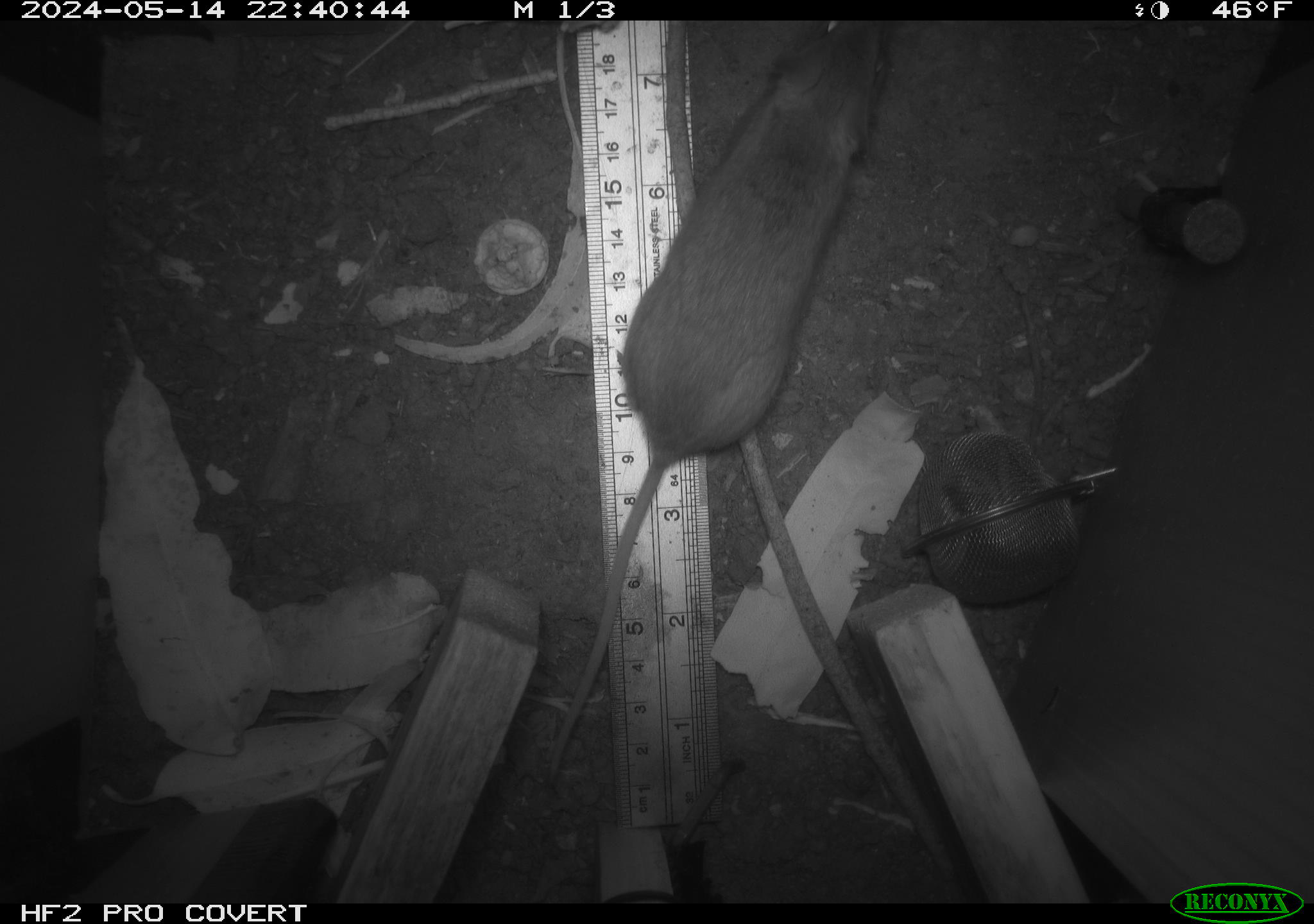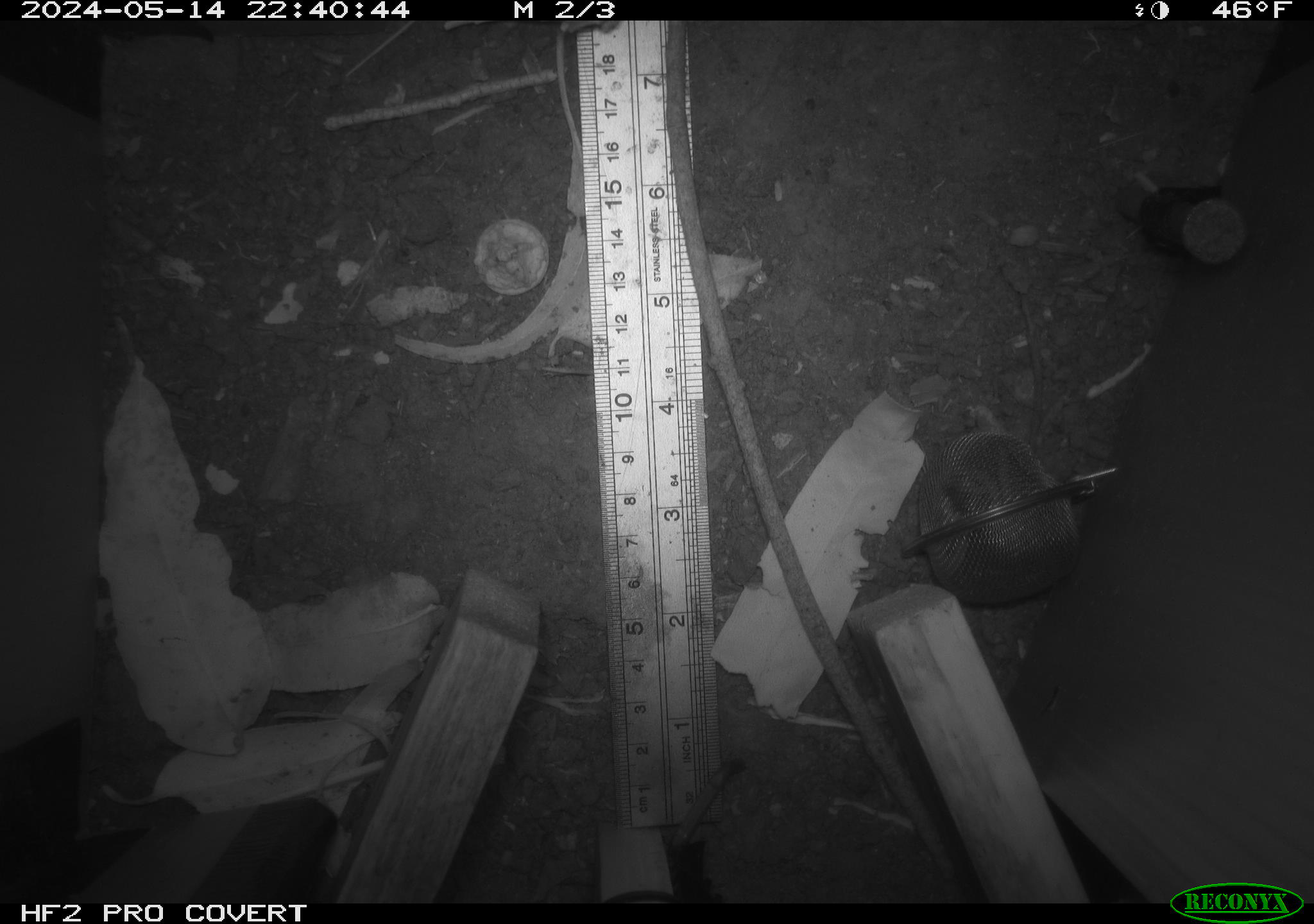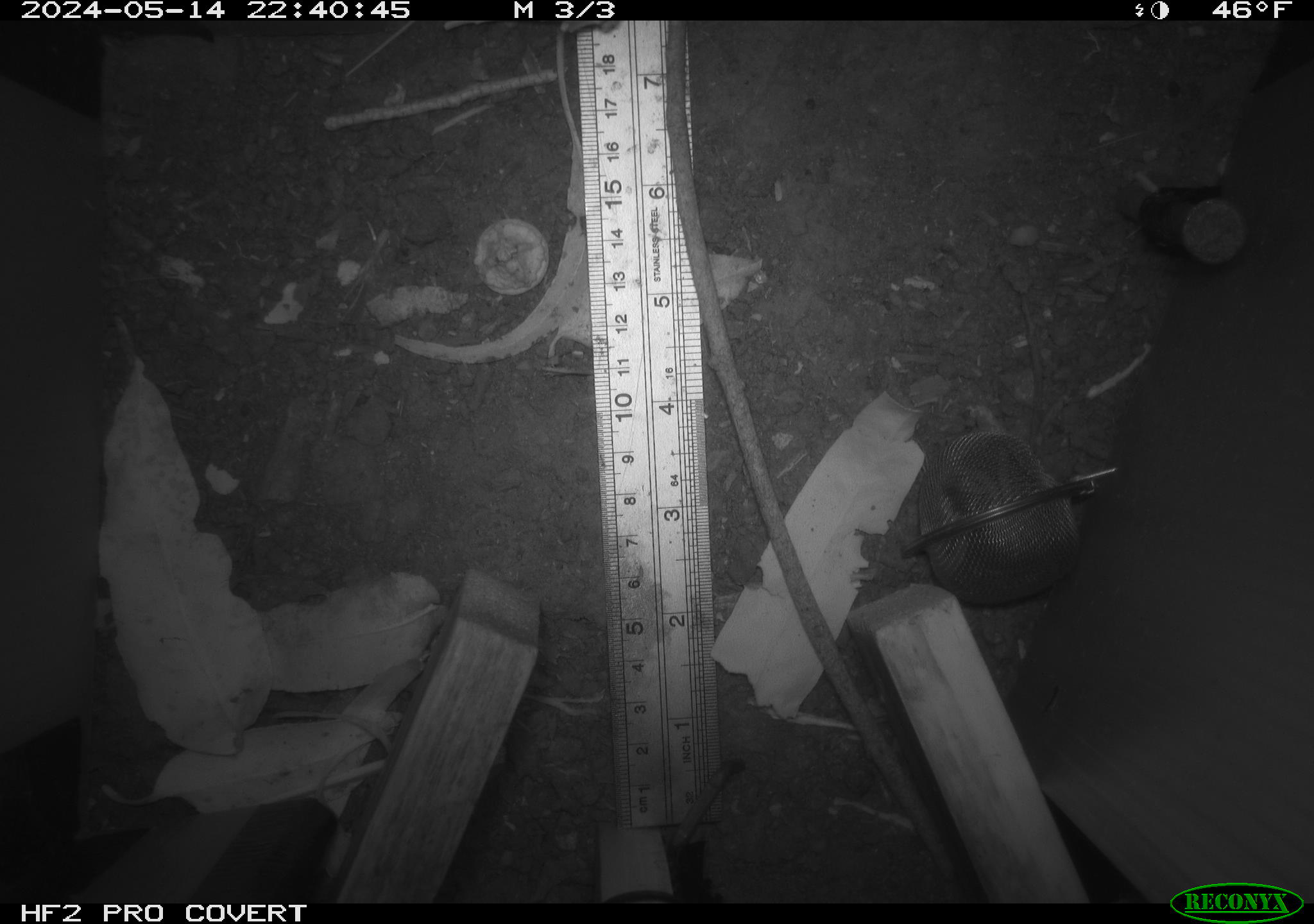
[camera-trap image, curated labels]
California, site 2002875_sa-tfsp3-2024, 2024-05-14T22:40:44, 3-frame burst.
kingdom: Animalia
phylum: Chordata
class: Mammalia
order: Rodentia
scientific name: Rodentia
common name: rodent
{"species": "rodent (Rodentia)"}